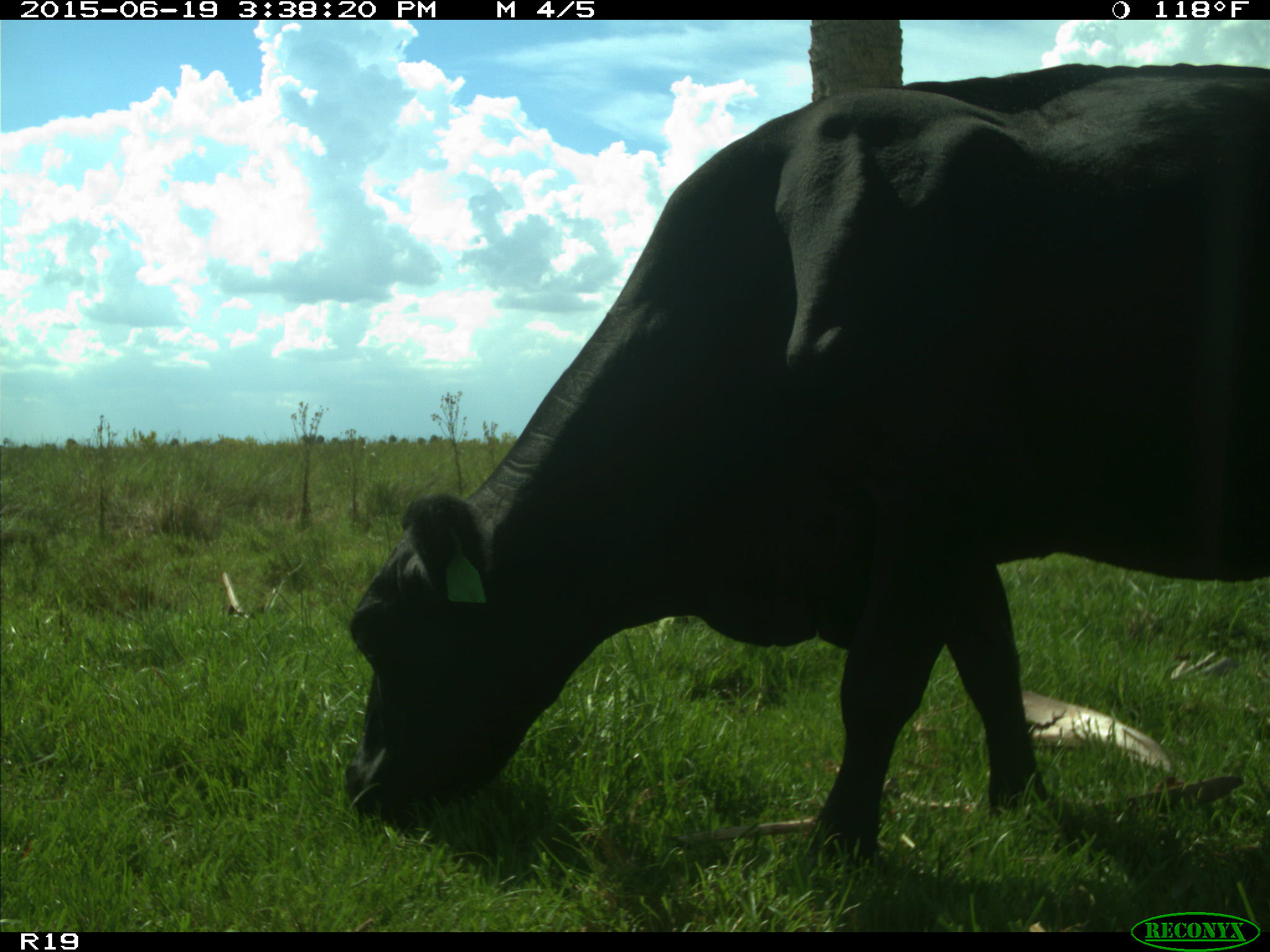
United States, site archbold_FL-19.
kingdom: Animalia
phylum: Chordata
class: Mammalia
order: Artiodactyla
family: Bovidae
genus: Bos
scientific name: Bos taurus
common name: domestic cow